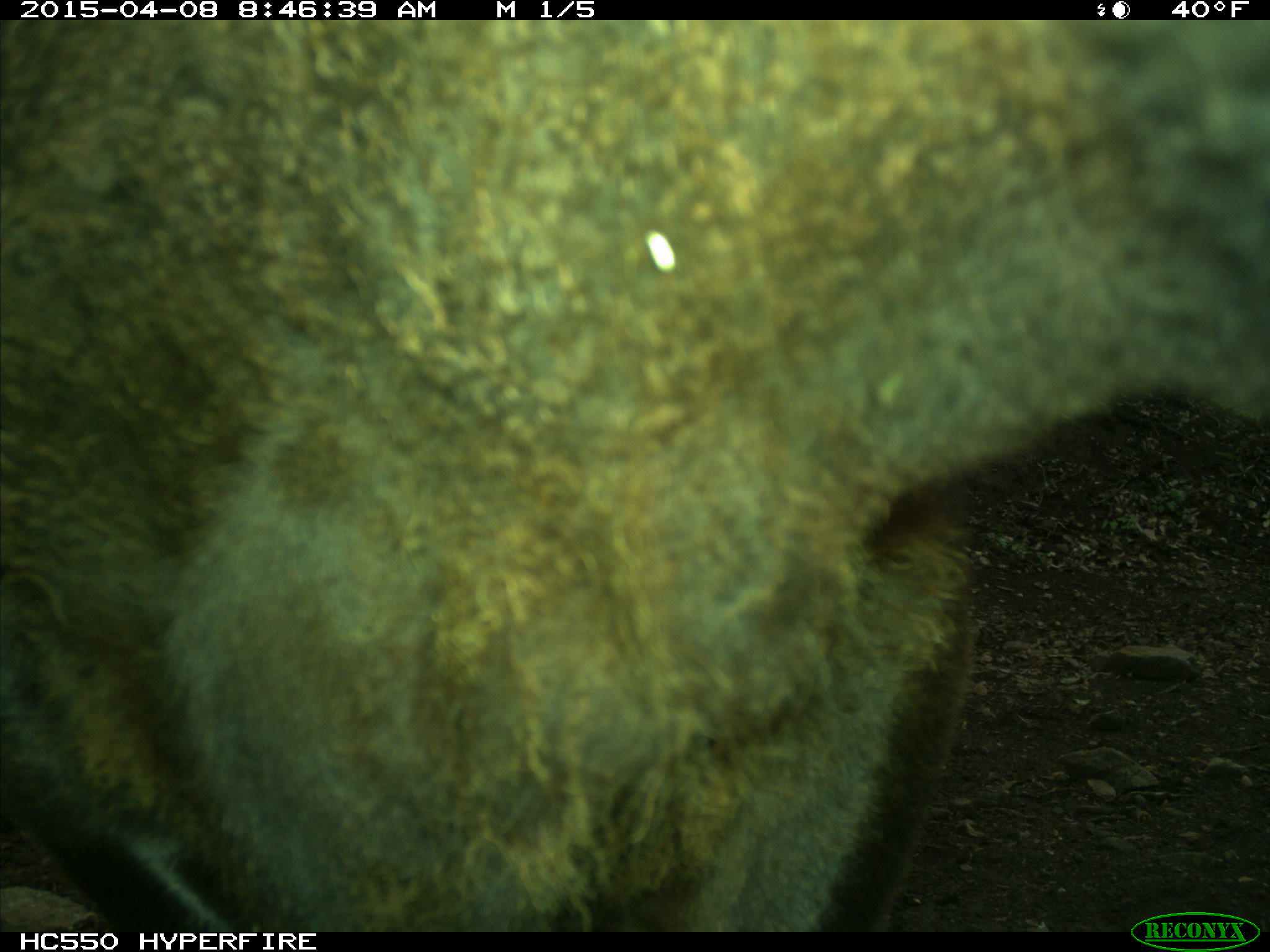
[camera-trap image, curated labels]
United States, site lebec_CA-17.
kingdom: Animalia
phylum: Chordata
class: Mammalia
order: Artiodactyla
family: Bovidae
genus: Bos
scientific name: Bos taurus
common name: domestic cow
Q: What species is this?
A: Bos taurus (domestic cow).